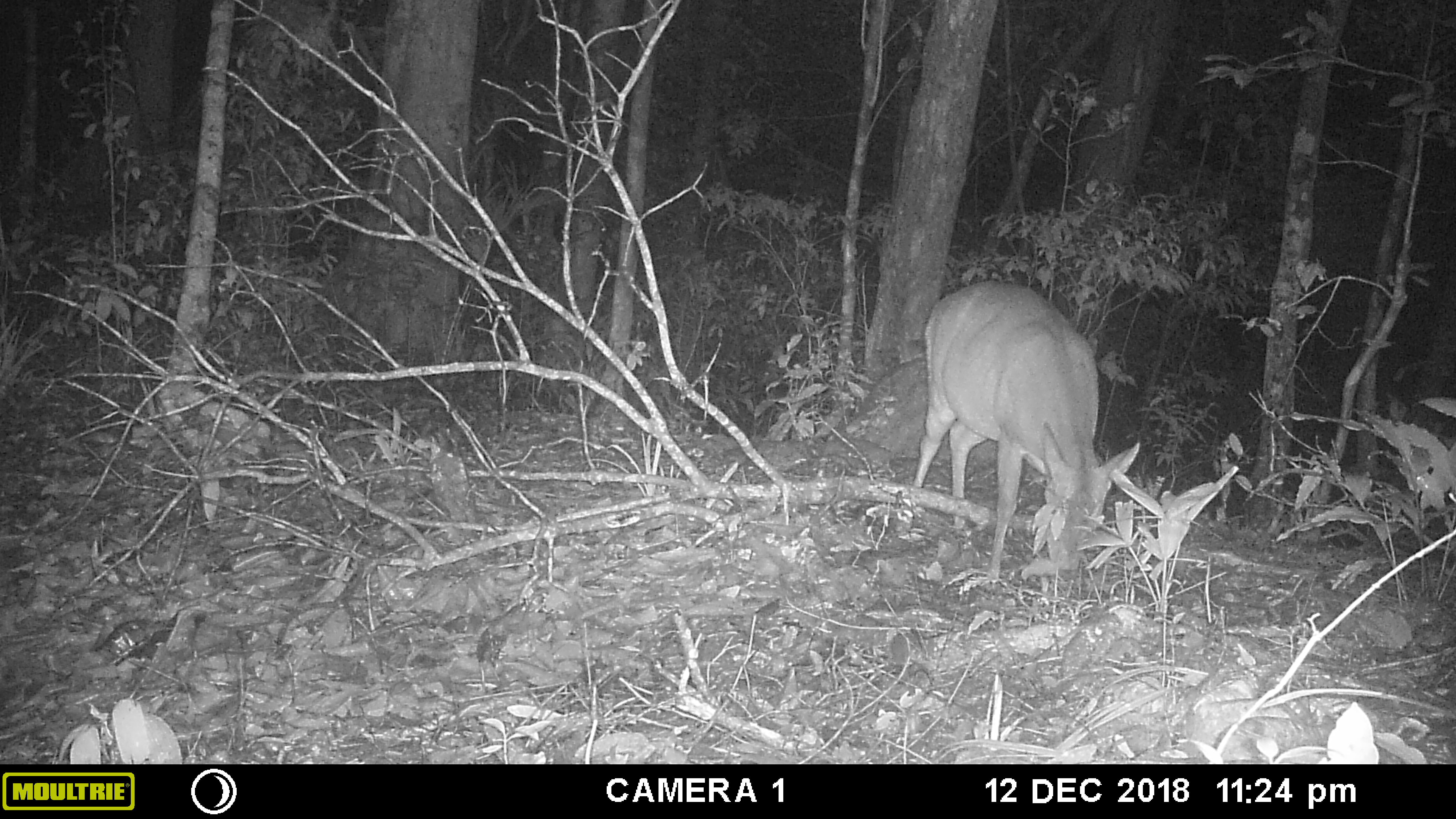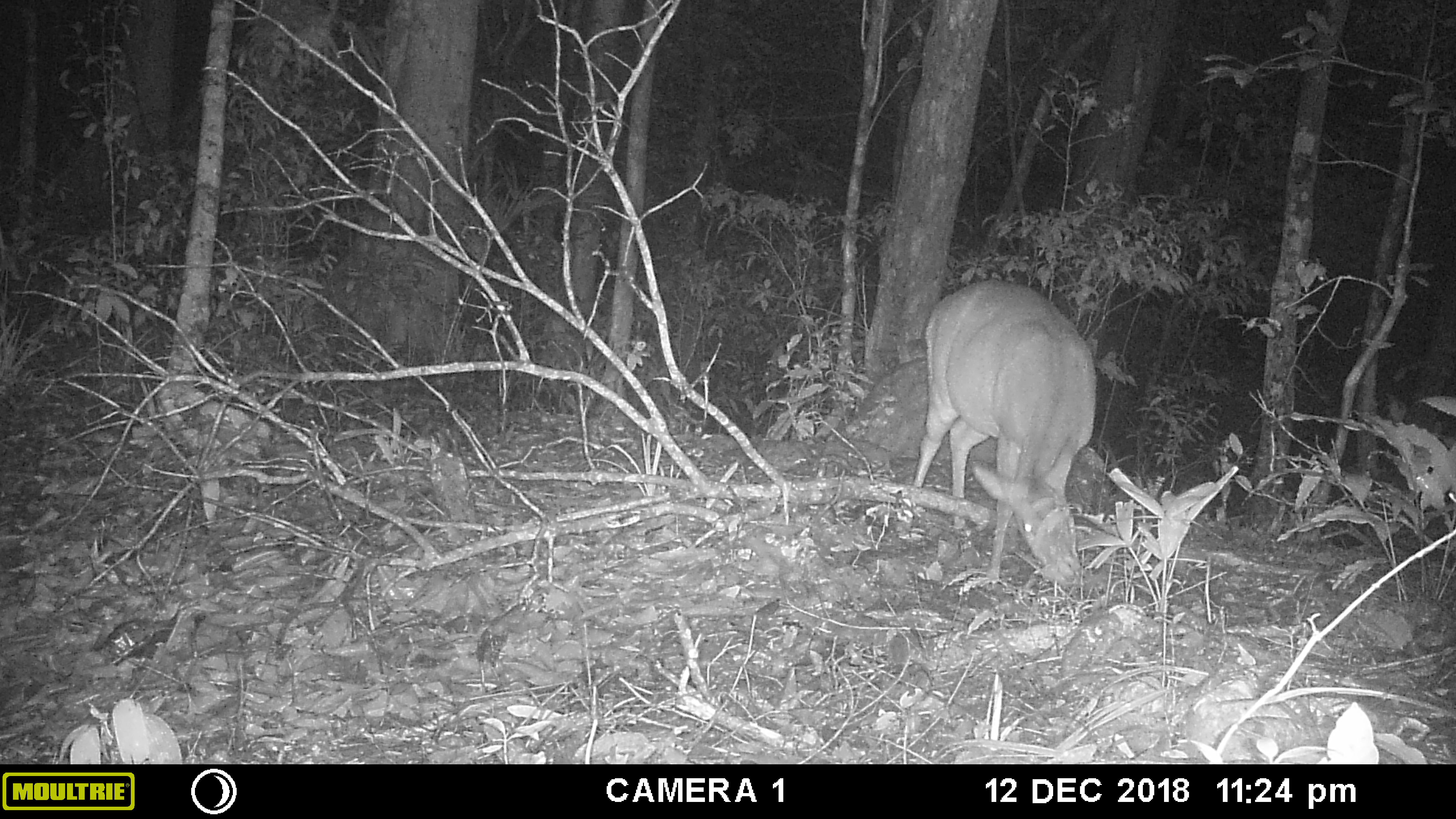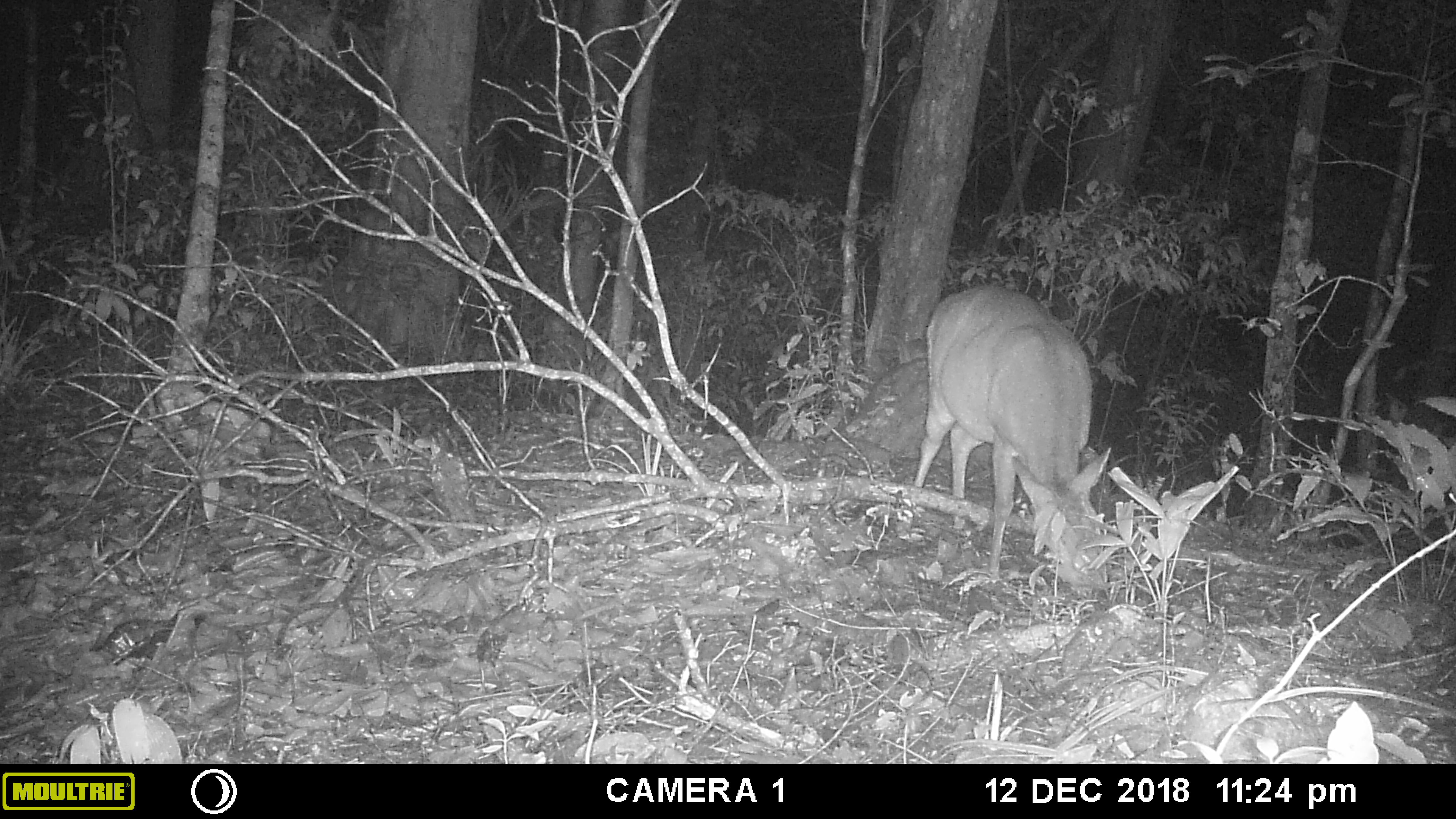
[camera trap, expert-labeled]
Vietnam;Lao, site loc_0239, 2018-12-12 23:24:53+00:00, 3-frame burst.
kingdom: Animalia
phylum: Chordata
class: Mammalia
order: Artiodactyla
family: Cervidae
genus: Muntiacus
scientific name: Muntiacus vuquangensis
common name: large-antlered muntjac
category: large antlered muntjac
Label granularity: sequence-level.